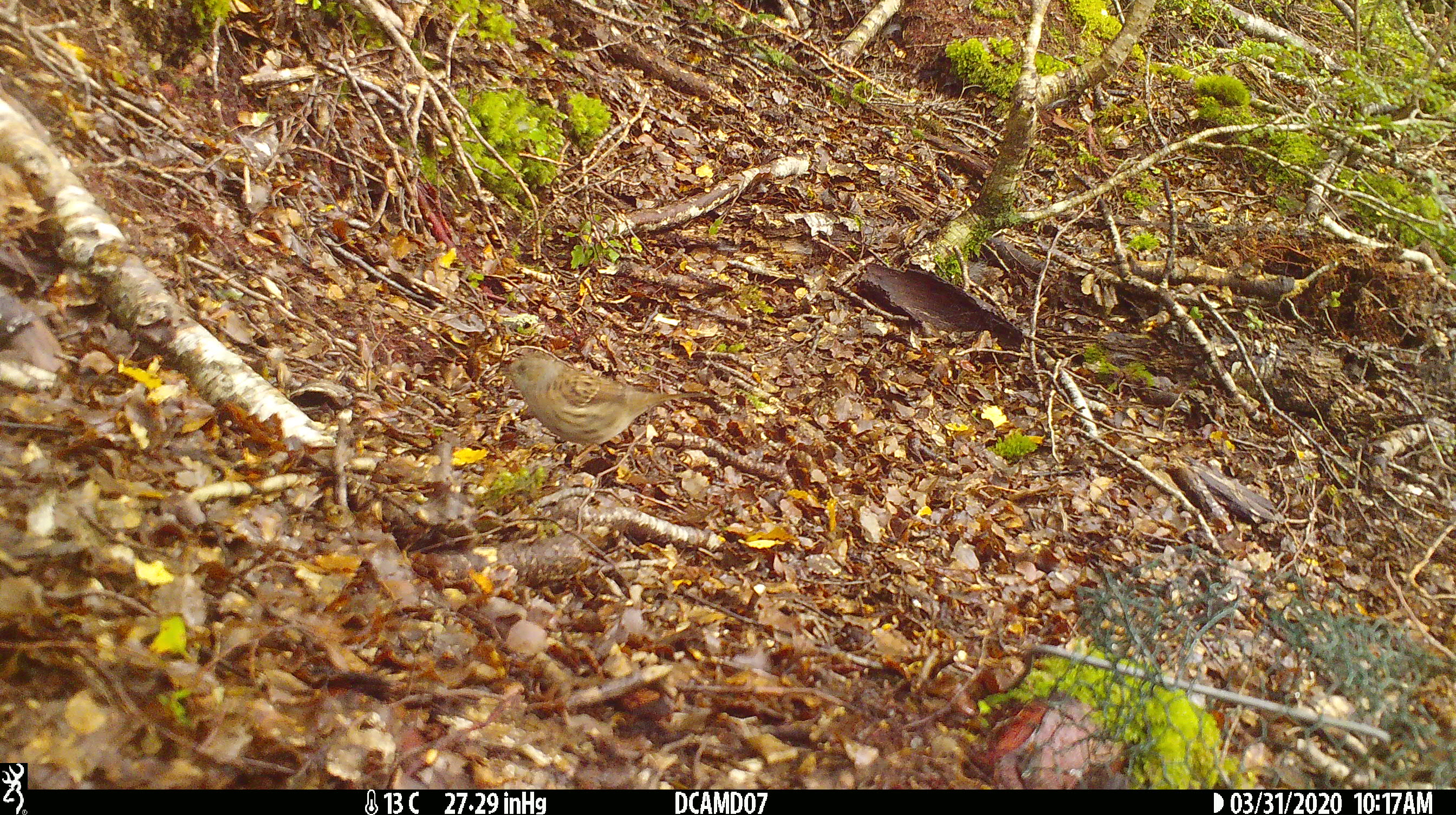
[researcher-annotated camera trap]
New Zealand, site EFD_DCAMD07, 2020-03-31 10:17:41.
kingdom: Animalia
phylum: Chordata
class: Aves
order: Passeriformes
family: Prunellidae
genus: Prunella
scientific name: Prunella modularis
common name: dunnock